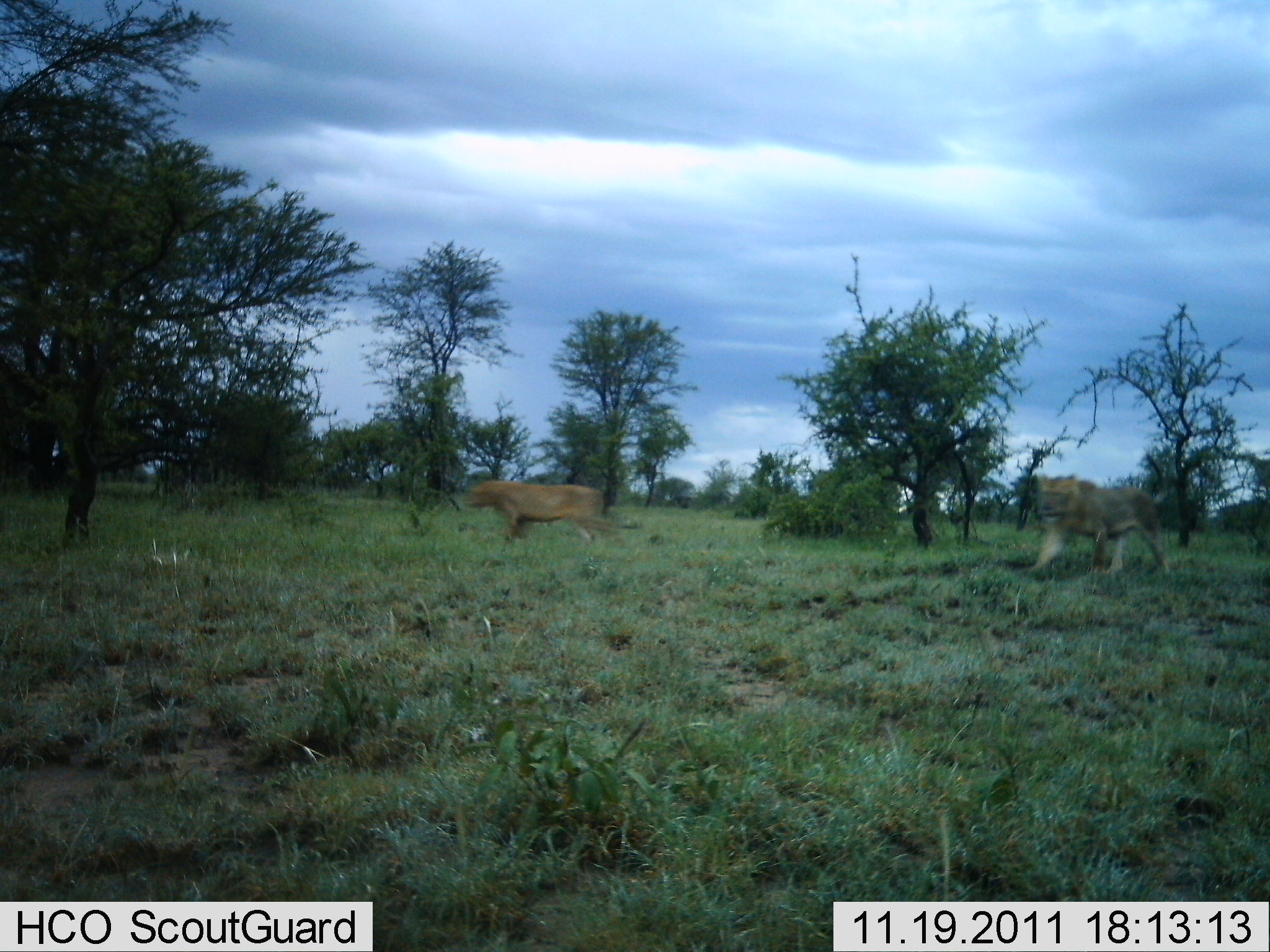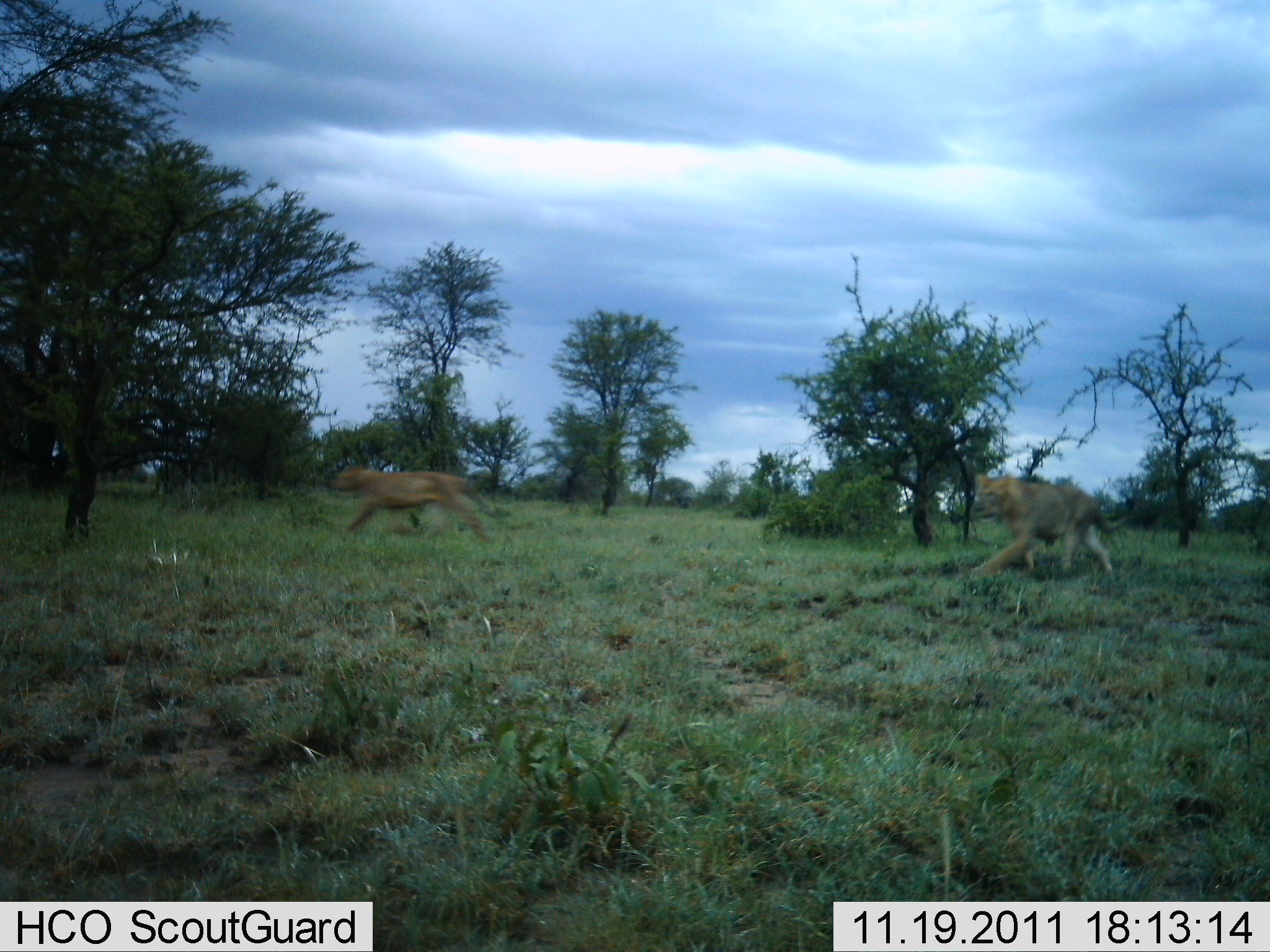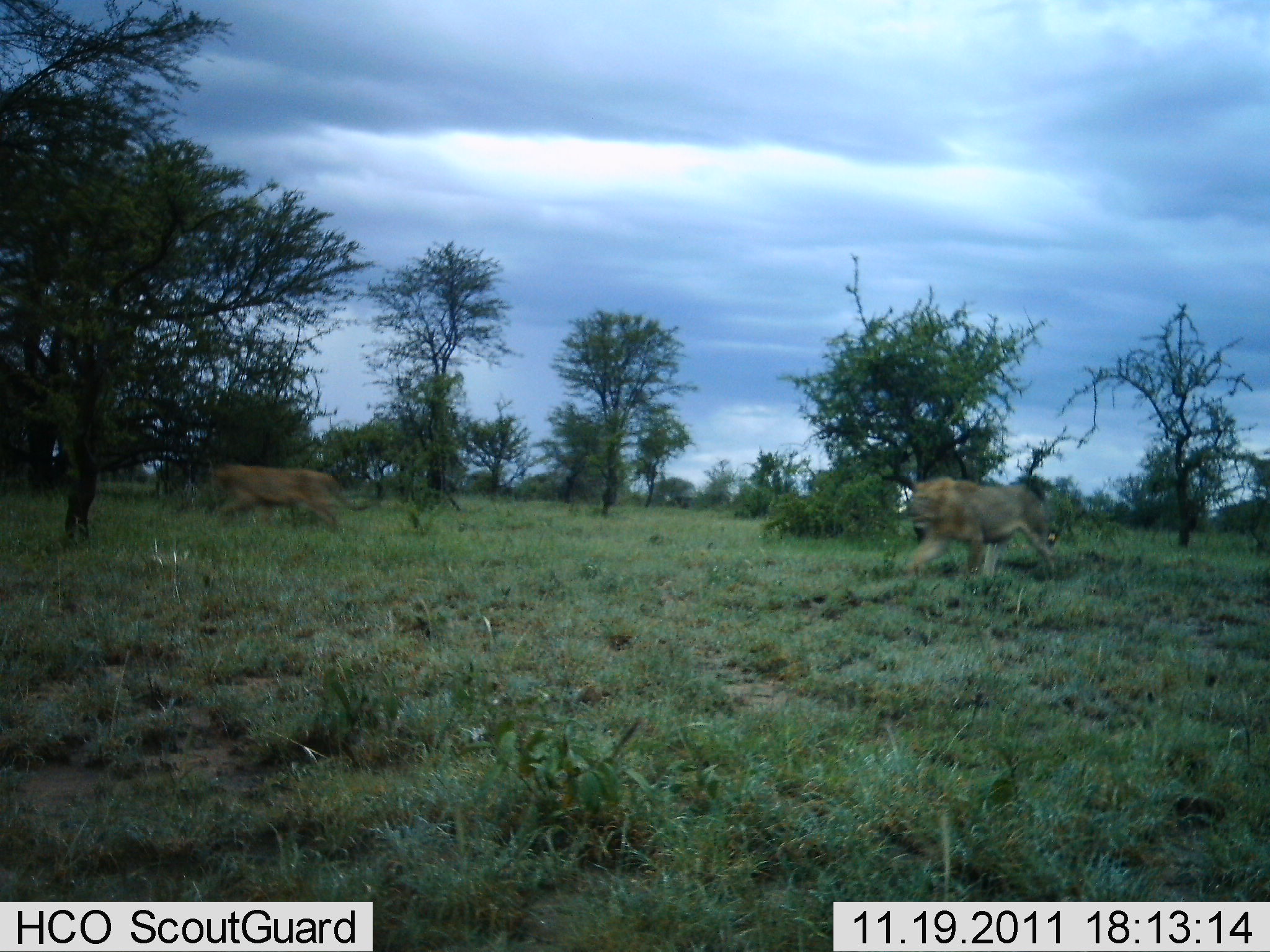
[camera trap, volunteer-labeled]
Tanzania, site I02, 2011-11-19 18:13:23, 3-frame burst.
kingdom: Animalia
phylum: Chordata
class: Mammalia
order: Carnivora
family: Felidae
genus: Panthera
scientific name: Panthera leo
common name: lion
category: lionfemale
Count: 2.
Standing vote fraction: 7%.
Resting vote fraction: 0%.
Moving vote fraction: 100%.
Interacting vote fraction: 7%.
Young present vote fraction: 0%.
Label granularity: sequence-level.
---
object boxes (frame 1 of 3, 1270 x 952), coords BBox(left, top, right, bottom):
animal: BBox(1010, 471, 1176, 580); BBox(461, 479, 617, 548)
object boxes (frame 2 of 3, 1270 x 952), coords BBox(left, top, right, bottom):
animal: BBox(963, 468, 1117, 584); BBox(322, 466, 488, 542)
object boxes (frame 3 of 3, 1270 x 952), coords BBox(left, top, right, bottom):
animal: BBox(896, 475, 1061, 583); BBox(194, 461, 384, 537)